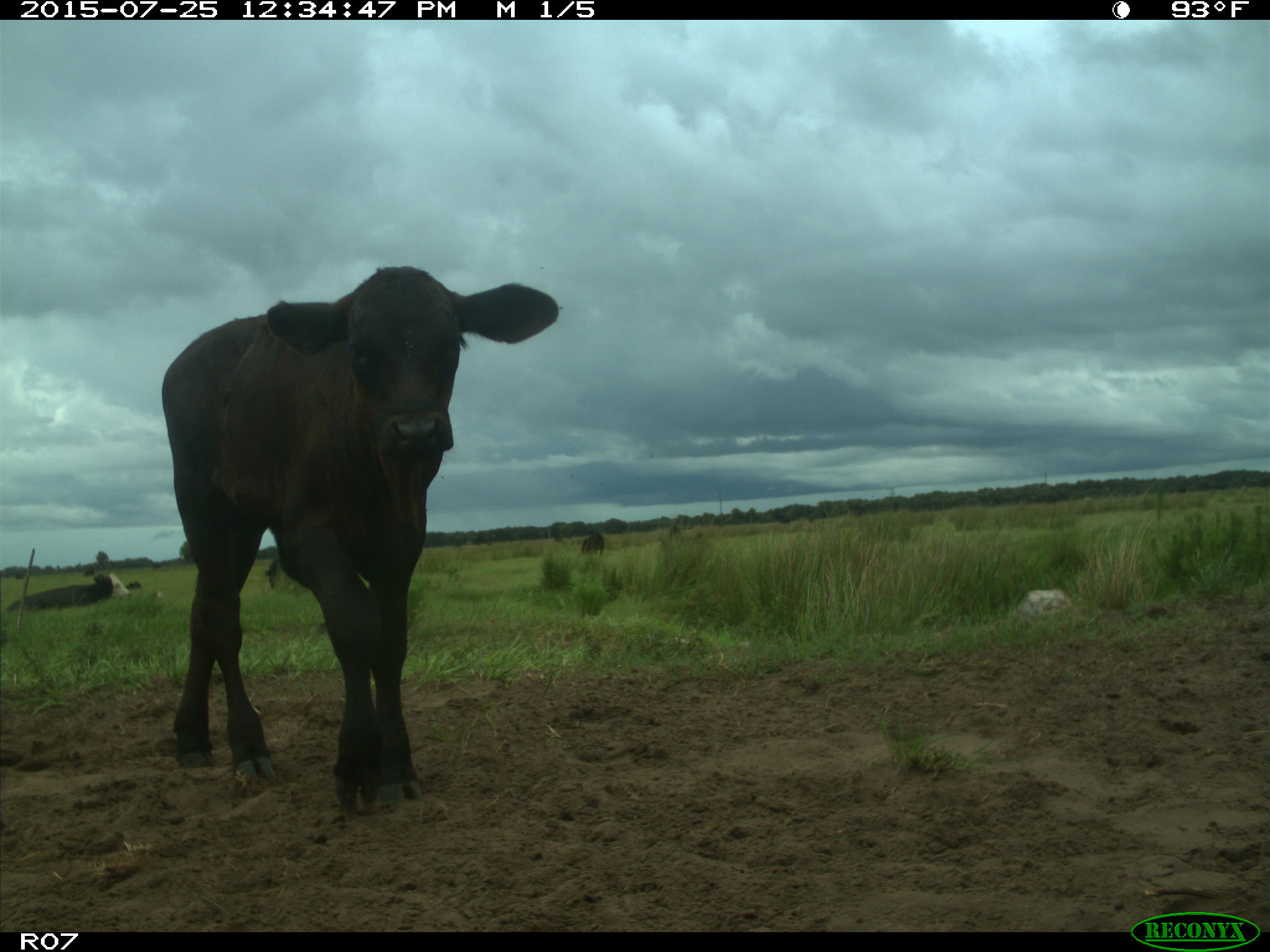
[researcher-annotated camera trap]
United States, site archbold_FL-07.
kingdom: Animalia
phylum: Chordata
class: Mammalia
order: Artiodactyla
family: Bovidae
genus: Bos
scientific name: Bos taurus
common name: domestic cow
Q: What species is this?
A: Bos taurus (domestic cow).